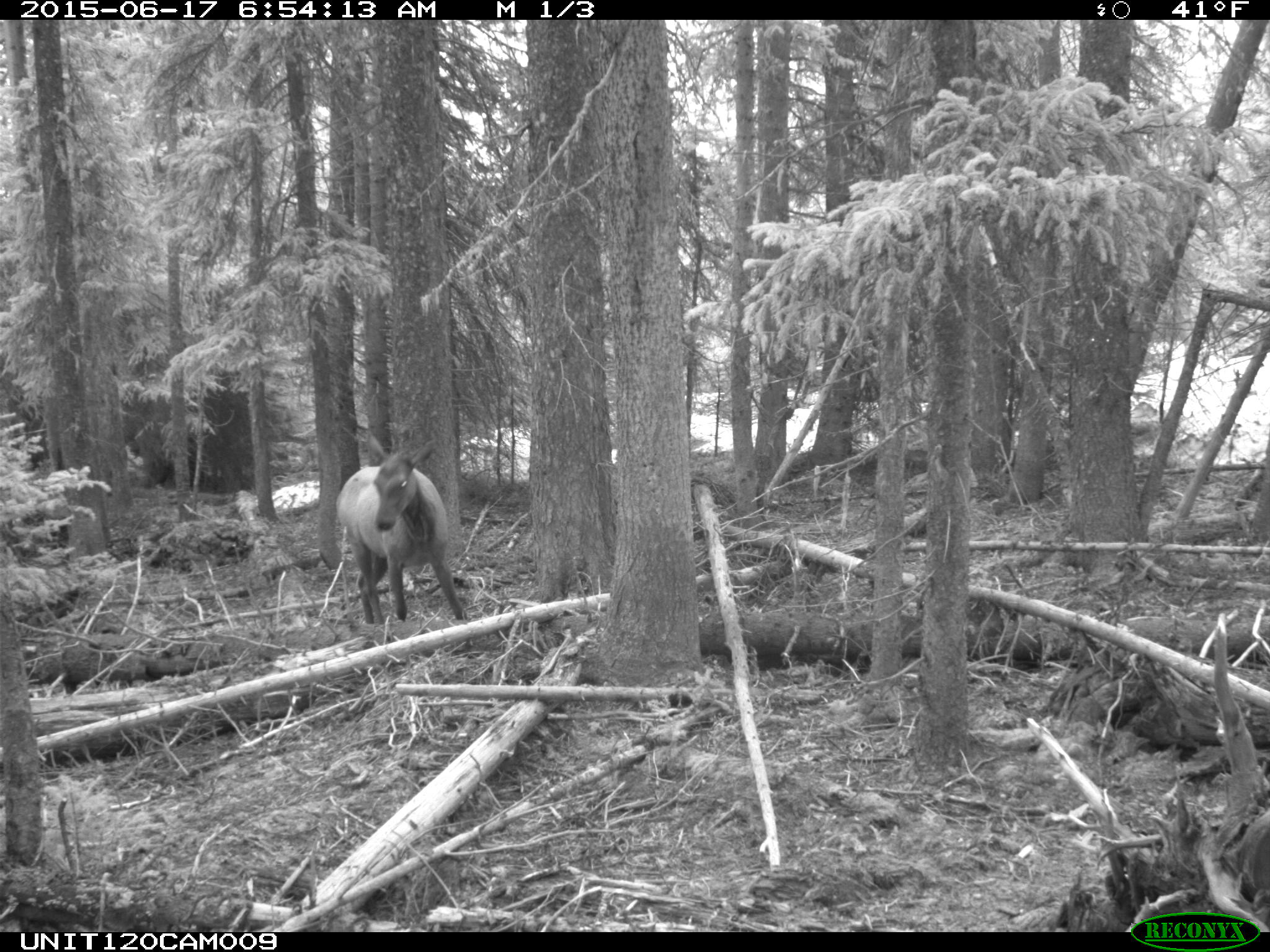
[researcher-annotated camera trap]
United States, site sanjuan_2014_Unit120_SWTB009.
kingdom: Animalia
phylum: Chordata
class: Mammalia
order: Artiodactyla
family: Cervidae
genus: Cervus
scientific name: Cervus elaphus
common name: red deer